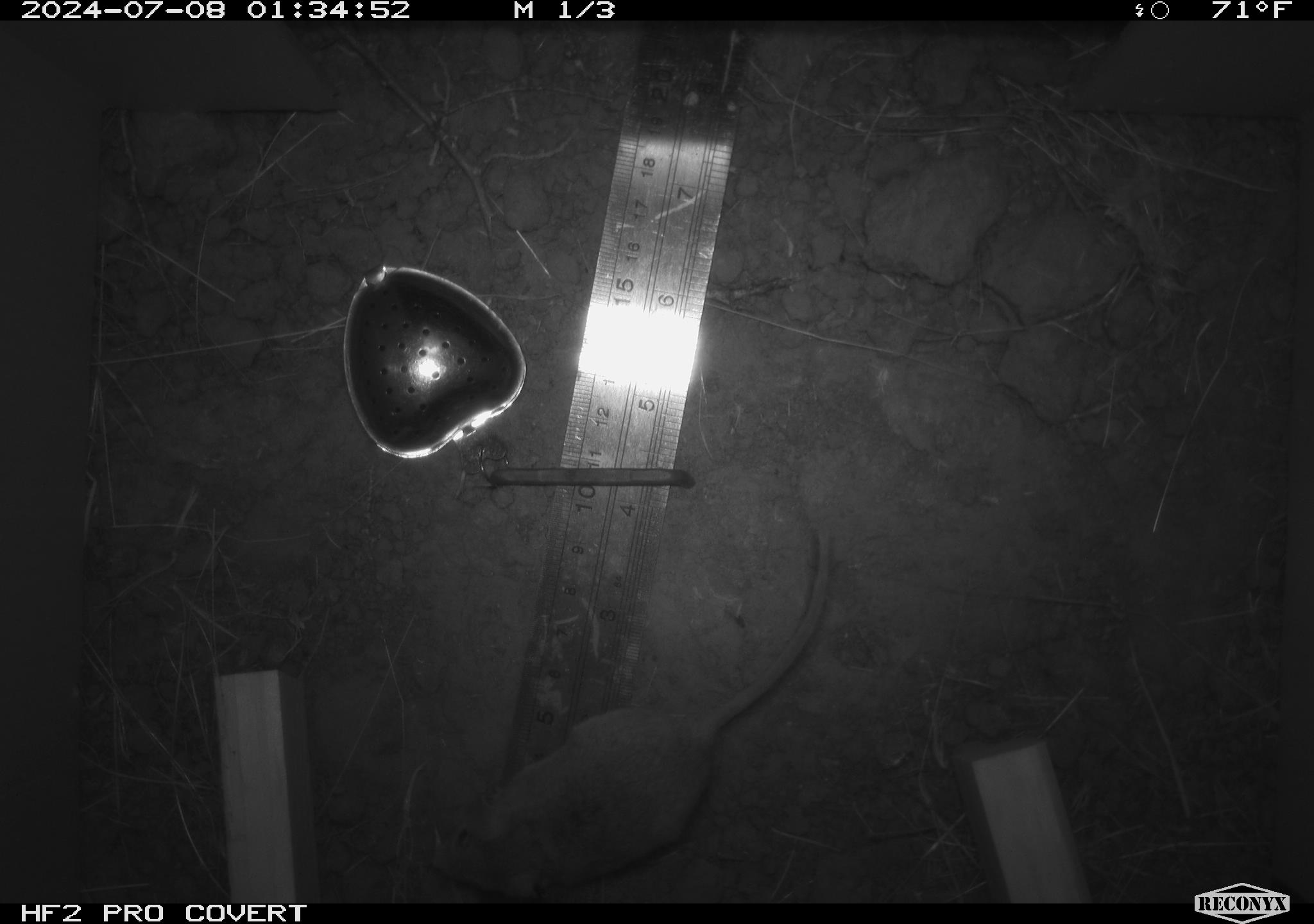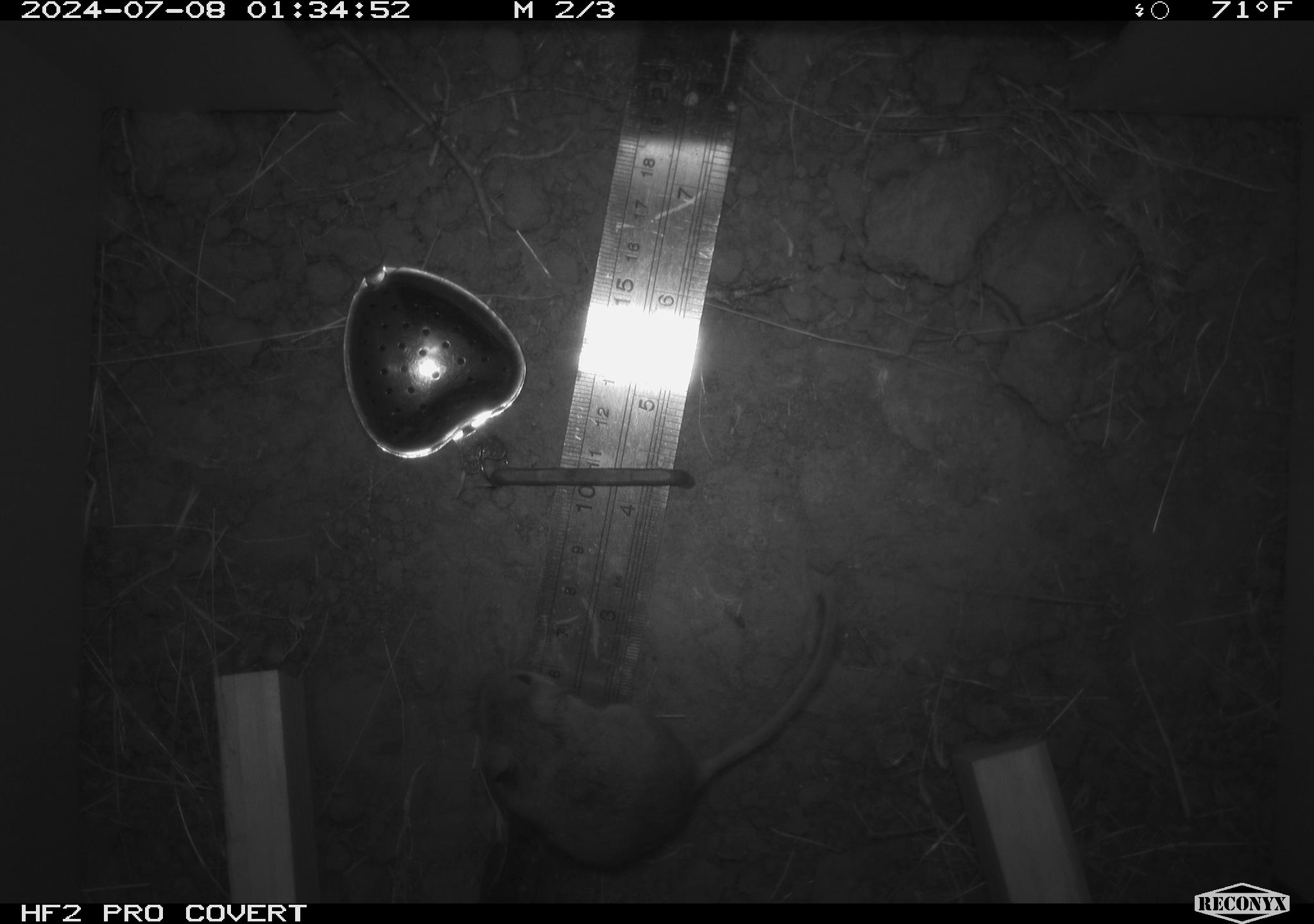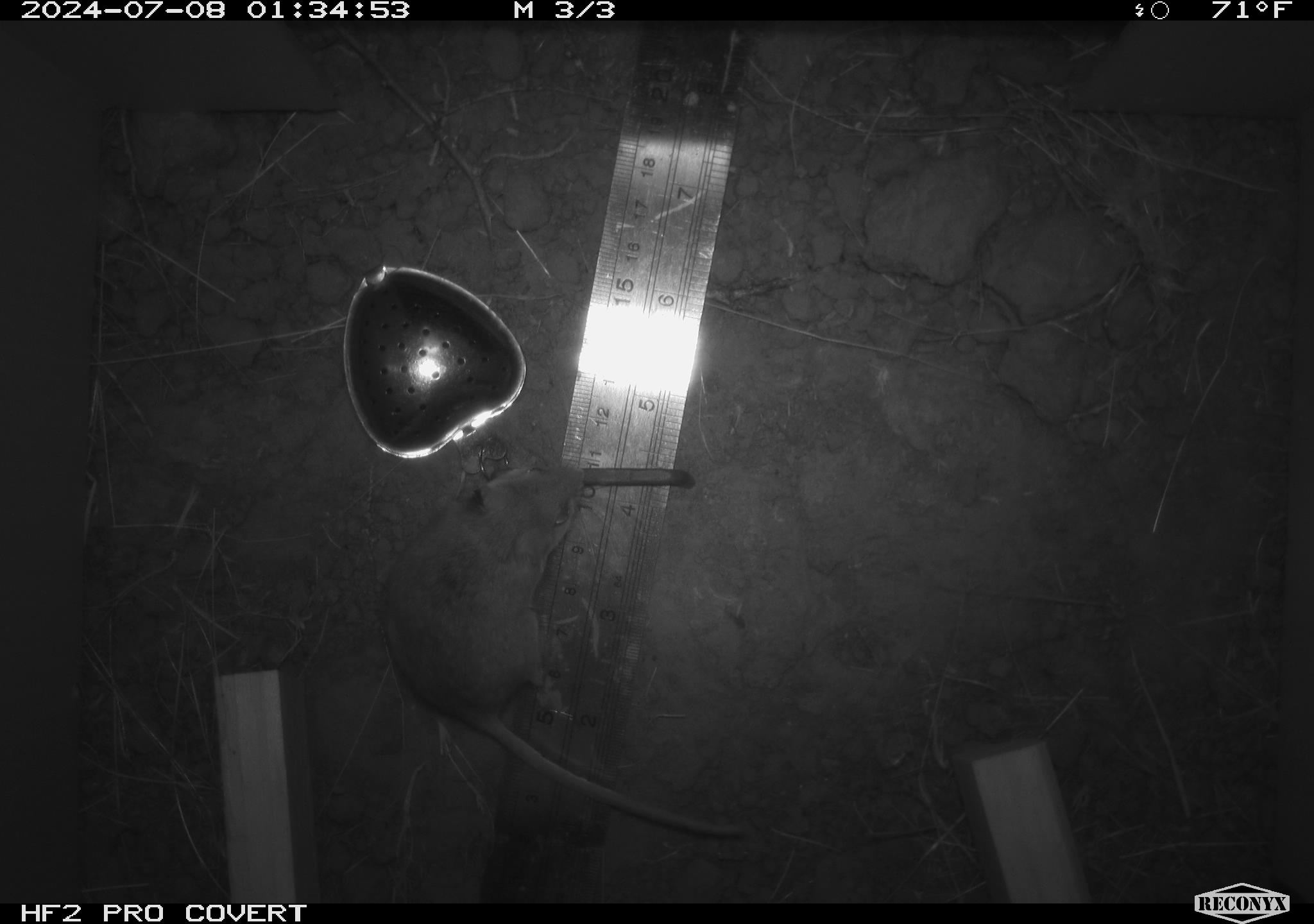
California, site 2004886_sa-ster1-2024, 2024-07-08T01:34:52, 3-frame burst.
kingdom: Animalia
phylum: Chordata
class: Mammalia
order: Rodentia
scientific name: Rodentia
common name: mouse species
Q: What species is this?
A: Mouse species (Rodentia).